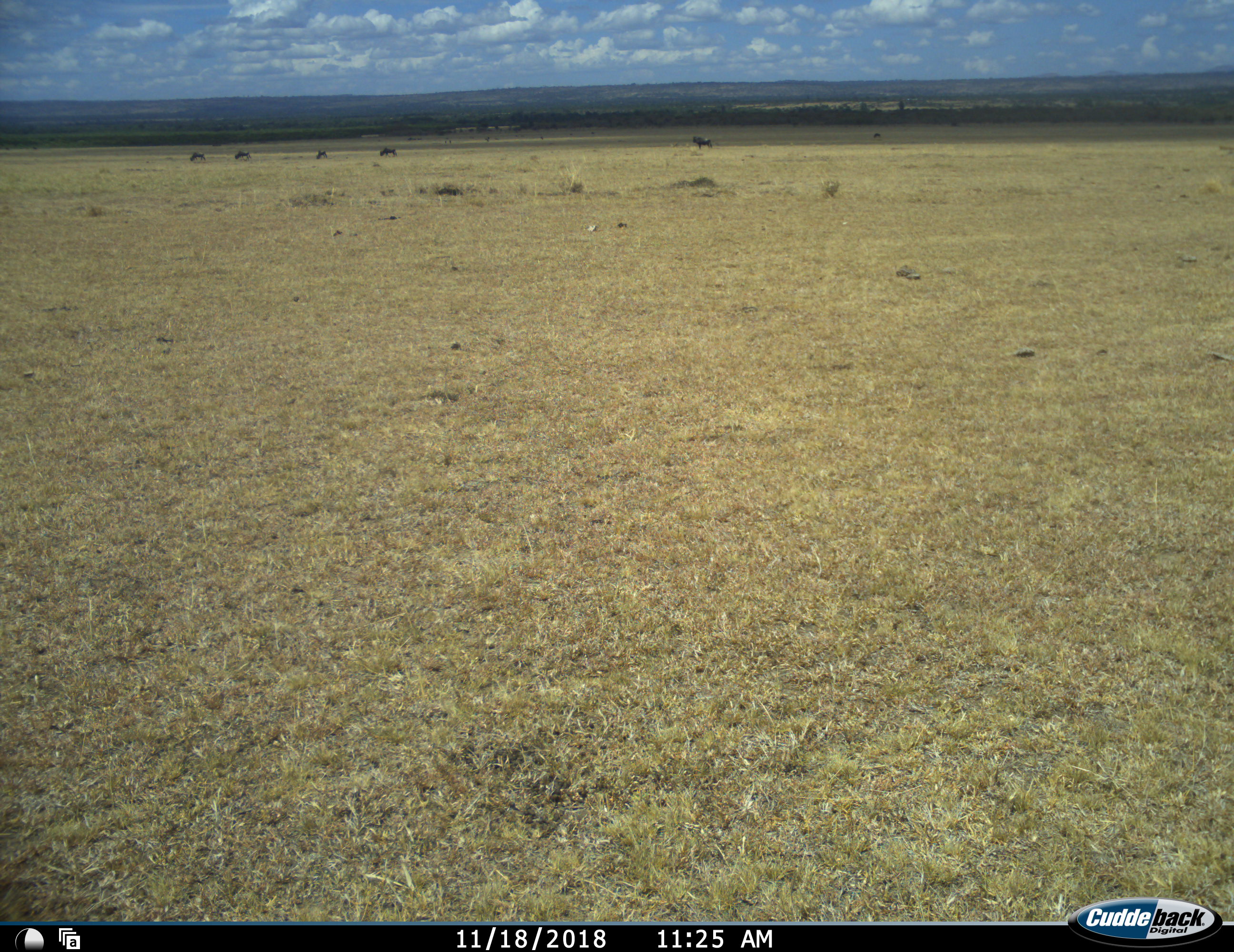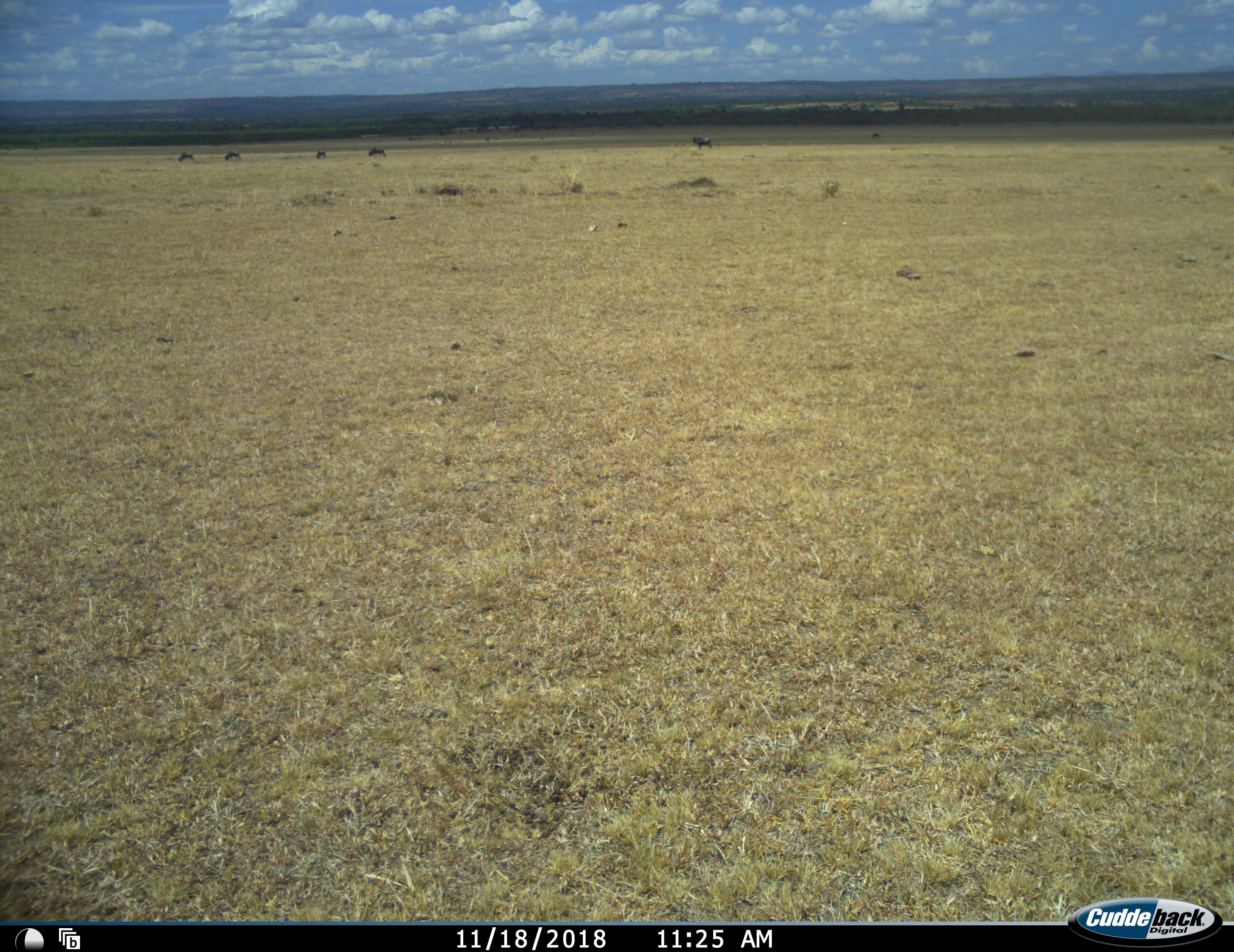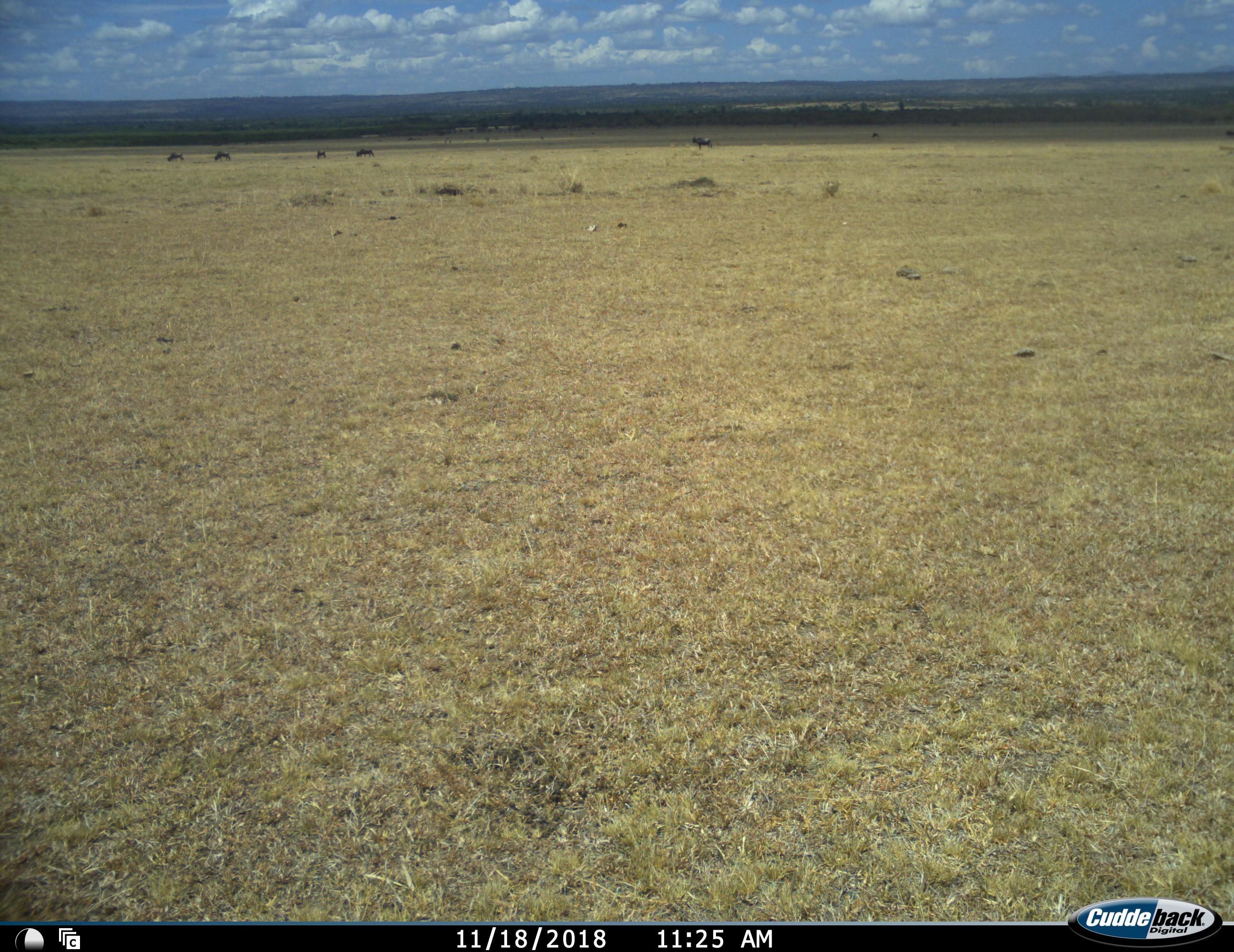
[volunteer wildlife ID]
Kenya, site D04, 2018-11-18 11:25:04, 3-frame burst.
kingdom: Animalia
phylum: Chordata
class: Mammalia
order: Artiodactyla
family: Bovidae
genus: Connochaetes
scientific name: Connochaetes taurinus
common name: common wildebeest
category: wildebeest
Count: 5.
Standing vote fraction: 71%.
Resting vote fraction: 0%.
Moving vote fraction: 86%.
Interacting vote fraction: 0%.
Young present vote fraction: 0%.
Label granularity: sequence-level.